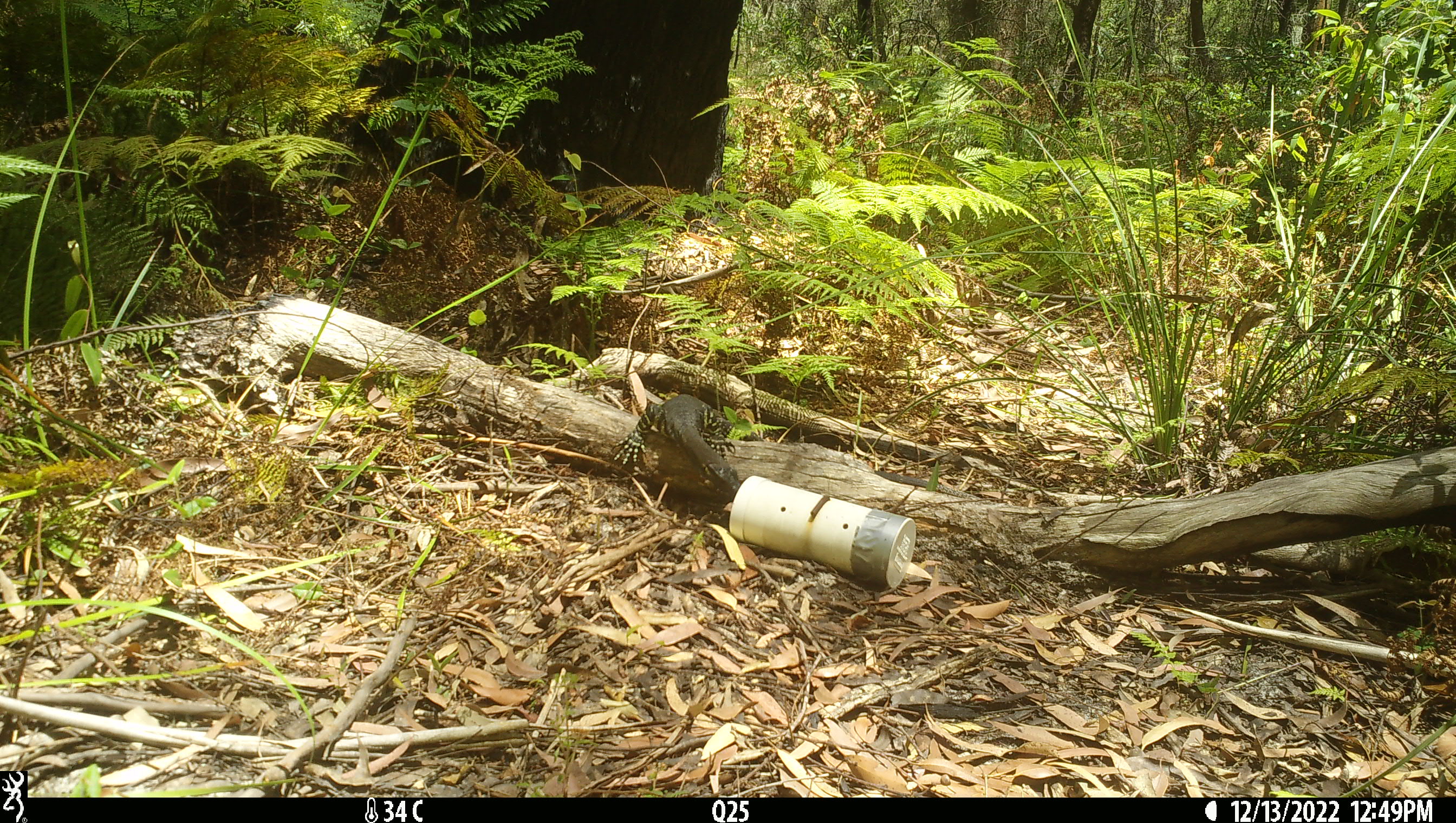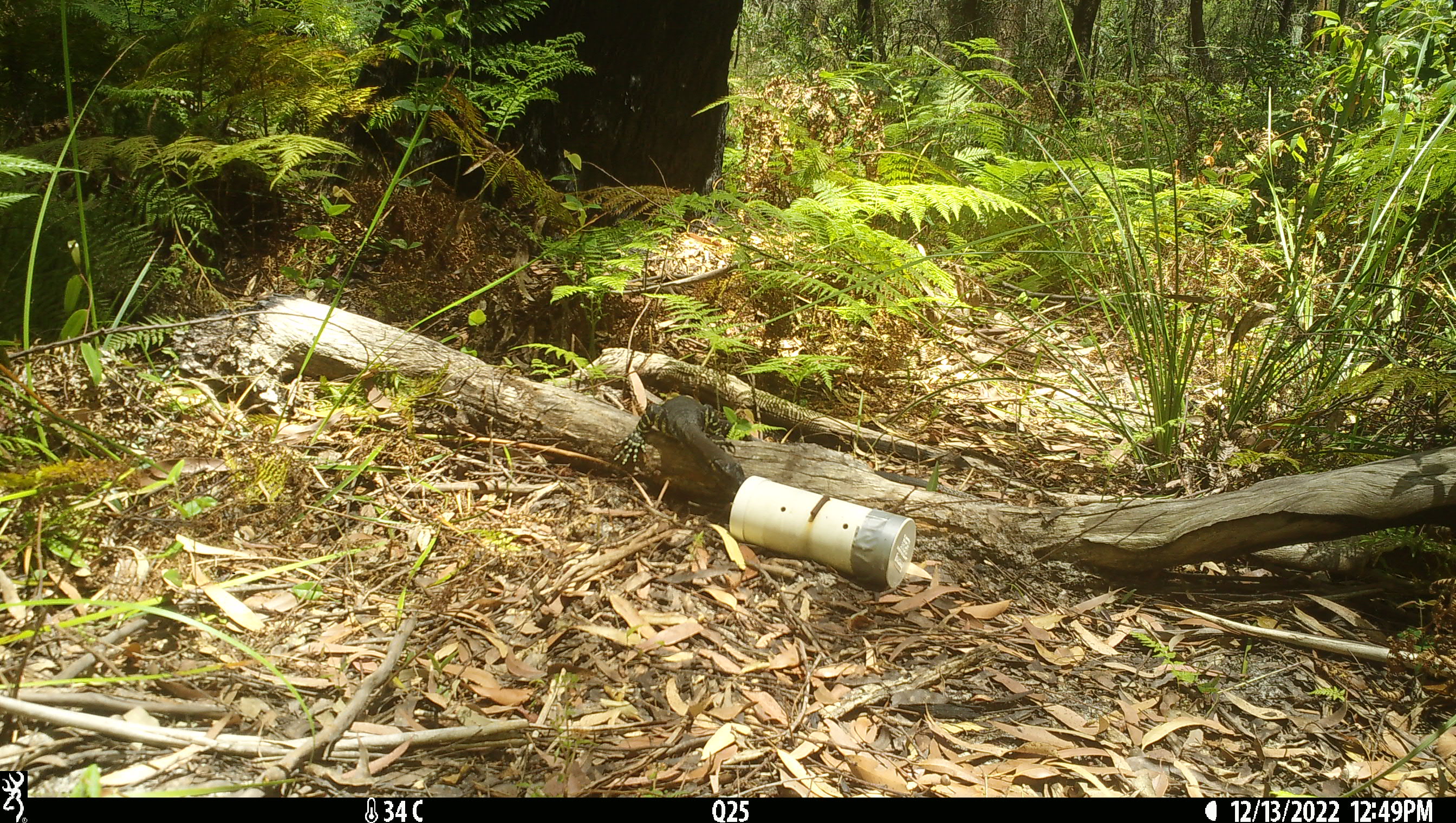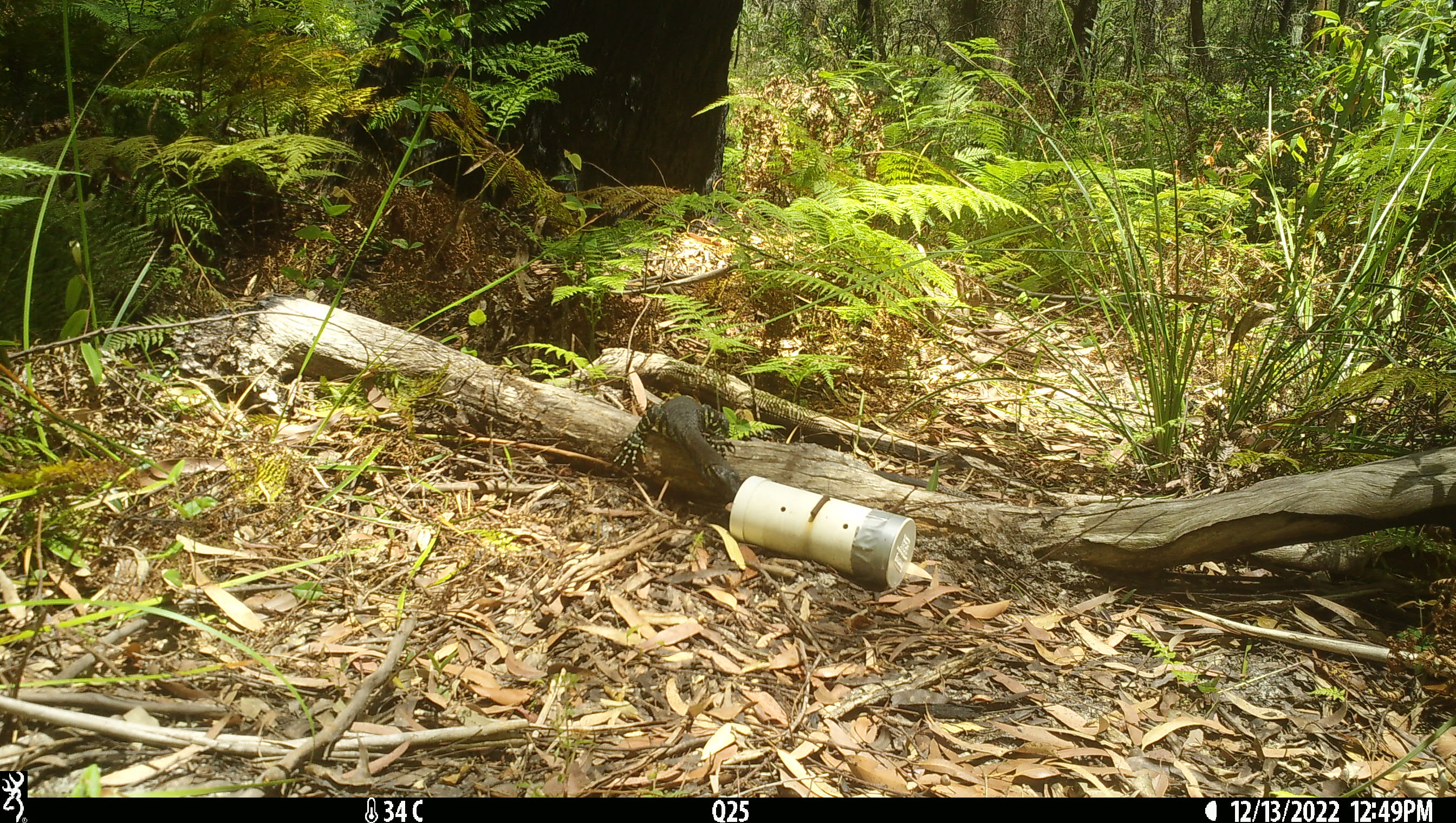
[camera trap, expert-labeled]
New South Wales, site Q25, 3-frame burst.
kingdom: Animalia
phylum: Chordata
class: Reptilia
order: Squamata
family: Varanidae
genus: Varanus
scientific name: Varanus varius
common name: lace monitor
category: goanna